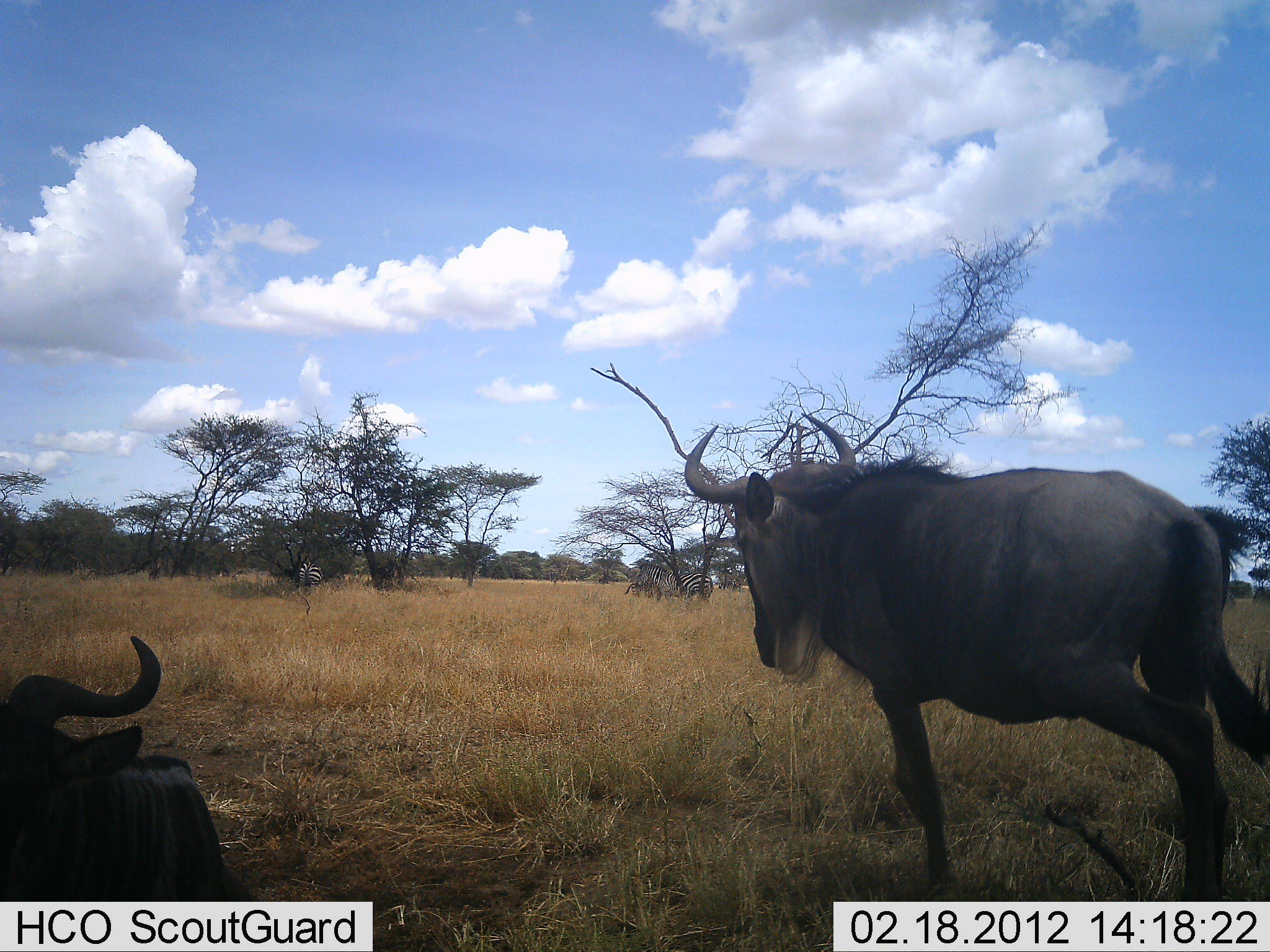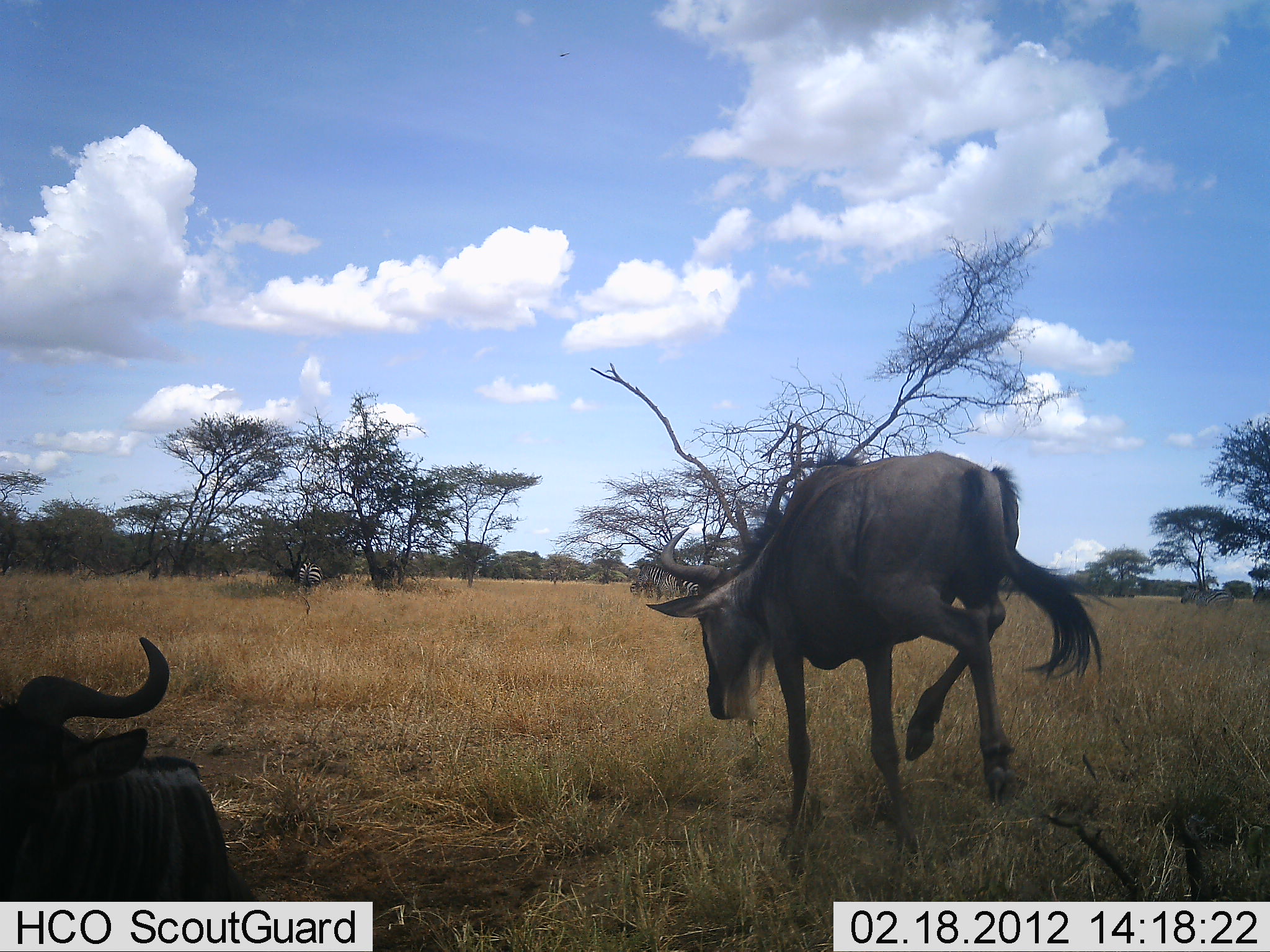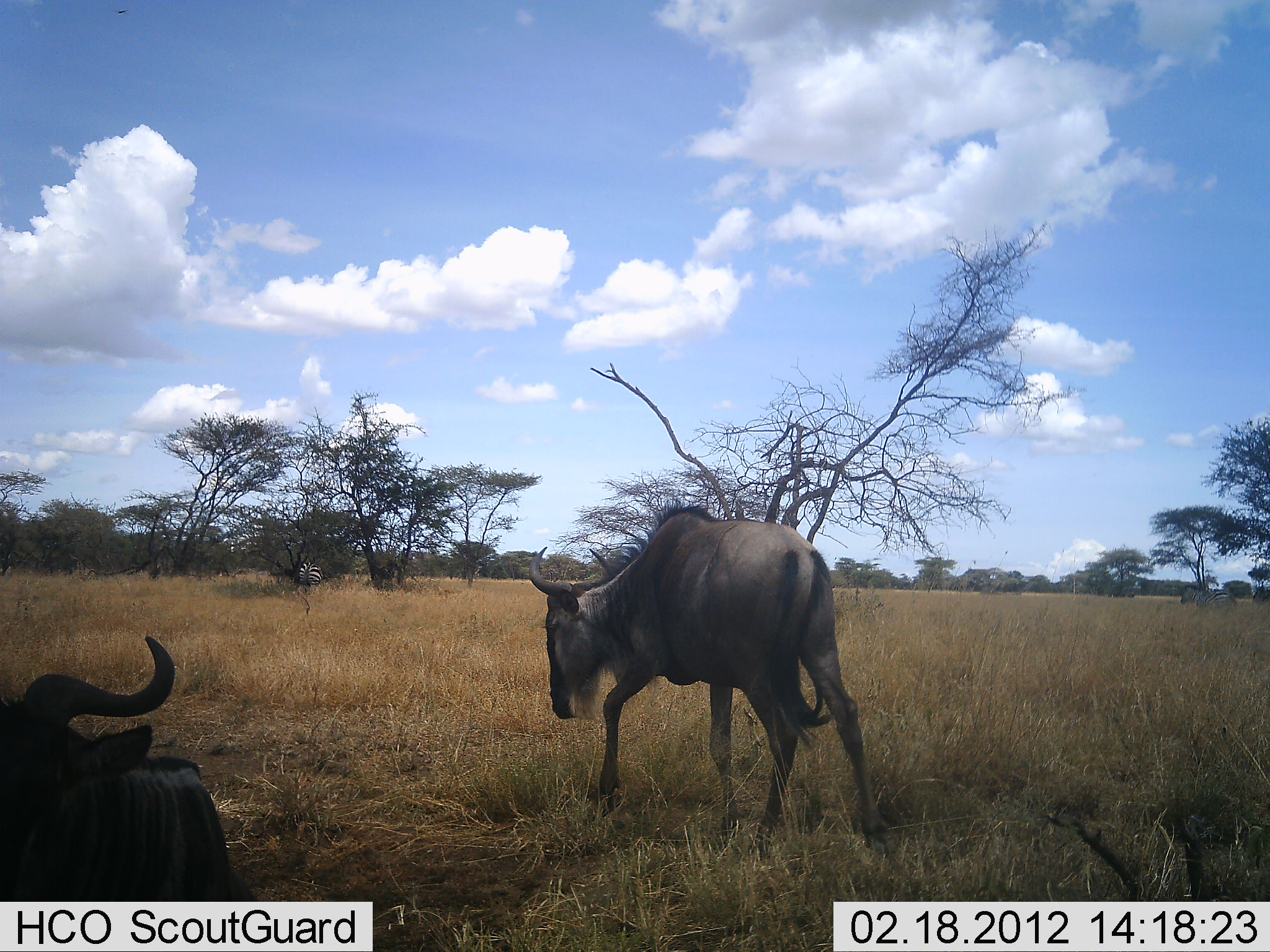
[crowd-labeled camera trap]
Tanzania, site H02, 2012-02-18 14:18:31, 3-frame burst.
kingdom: Animalia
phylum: Chordata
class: Mammalia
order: Artiodactyla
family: Bovidae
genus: Connochaetes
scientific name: Connochaetes taurinus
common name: blue wildebeest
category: wildebeest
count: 2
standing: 9%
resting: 79%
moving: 97%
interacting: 0%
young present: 0%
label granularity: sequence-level